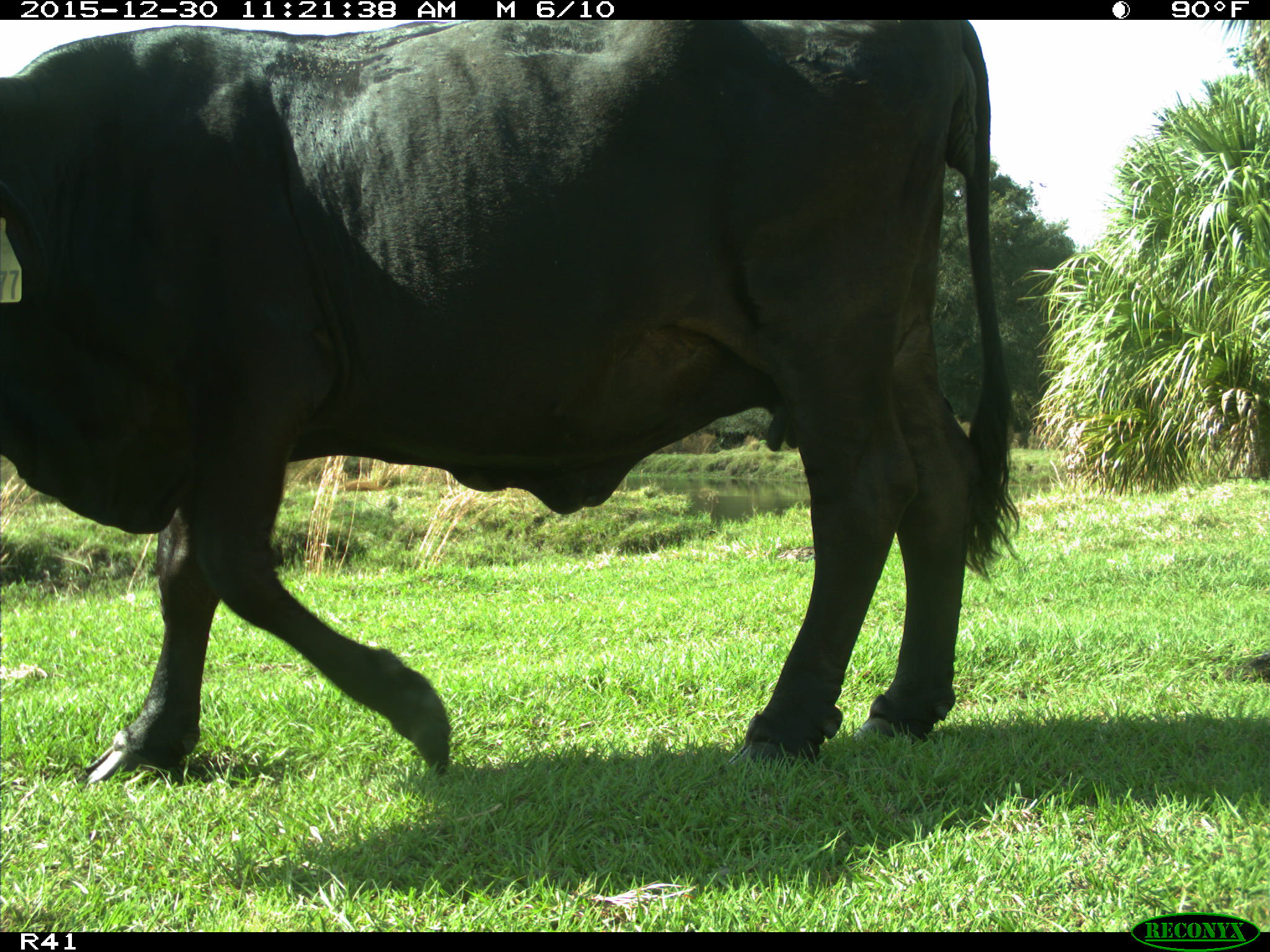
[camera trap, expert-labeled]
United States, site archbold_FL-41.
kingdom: Animalia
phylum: Chordata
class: Mammalia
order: Artiodactyla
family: Bovidae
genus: Bos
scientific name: Bos taurus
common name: domestic cow